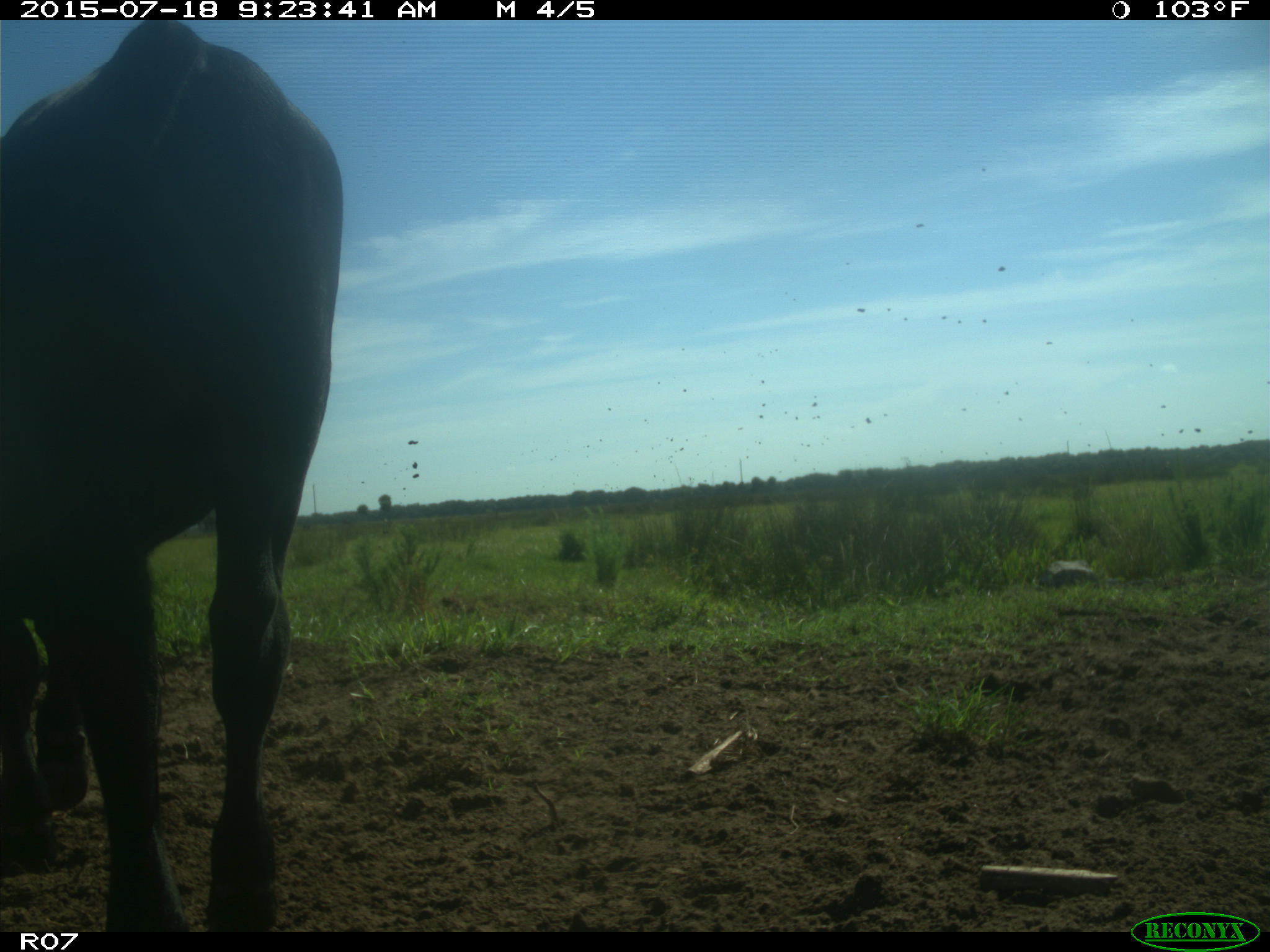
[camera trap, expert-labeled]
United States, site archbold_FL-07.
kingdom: Animalia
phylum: Chordata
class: Mammalia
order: Artiodactyla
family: Bovidae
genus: Bos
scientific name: Bos taurus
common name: domestic cow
Bos taurus (domestic cow).